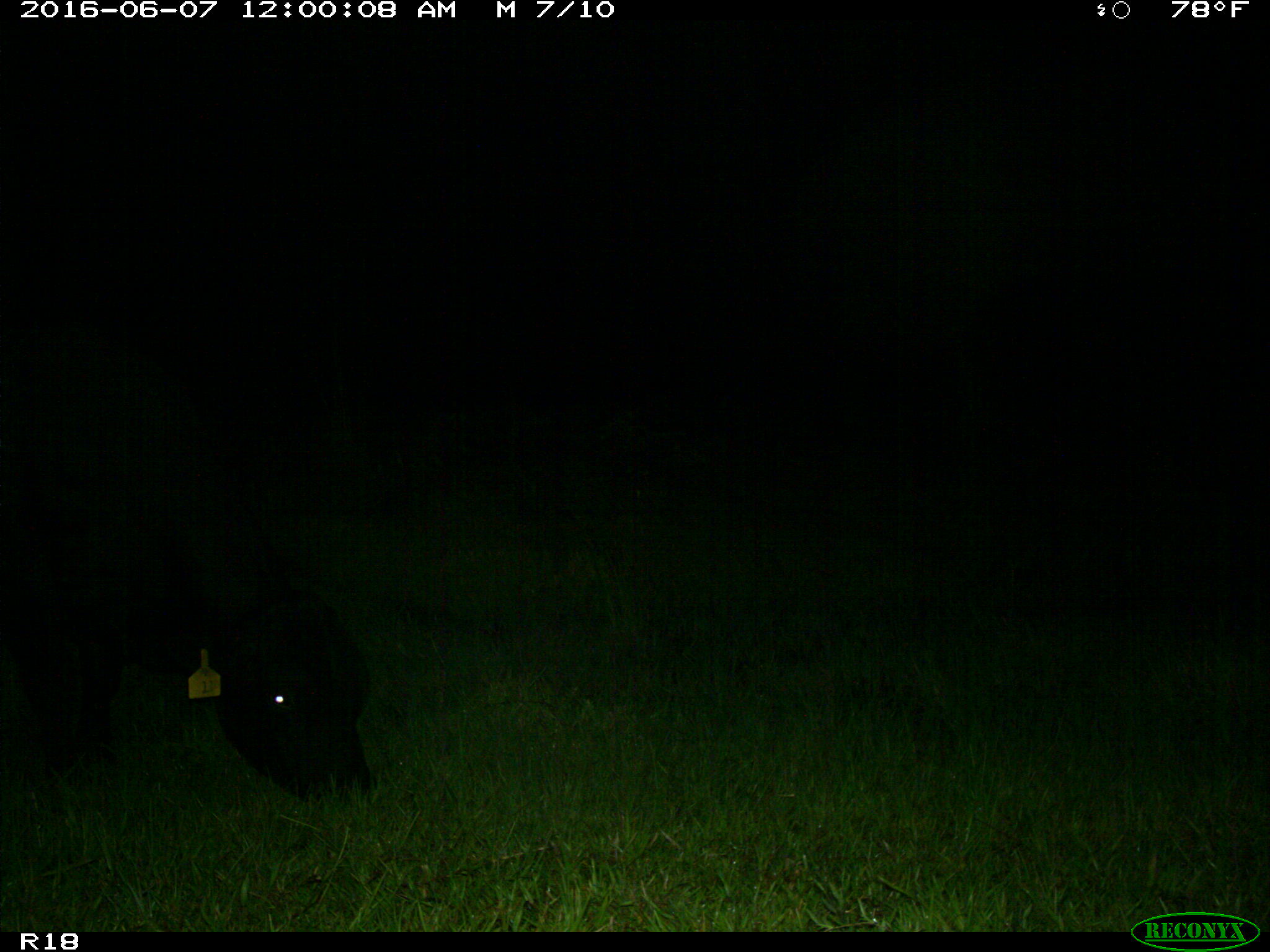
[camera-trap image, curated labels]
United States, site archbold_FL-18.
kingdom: Animalia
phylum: Chordata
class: Mammalia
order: Artiodactyla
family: Bovidae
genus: Bos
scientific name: Bos taurus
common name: domestic cow